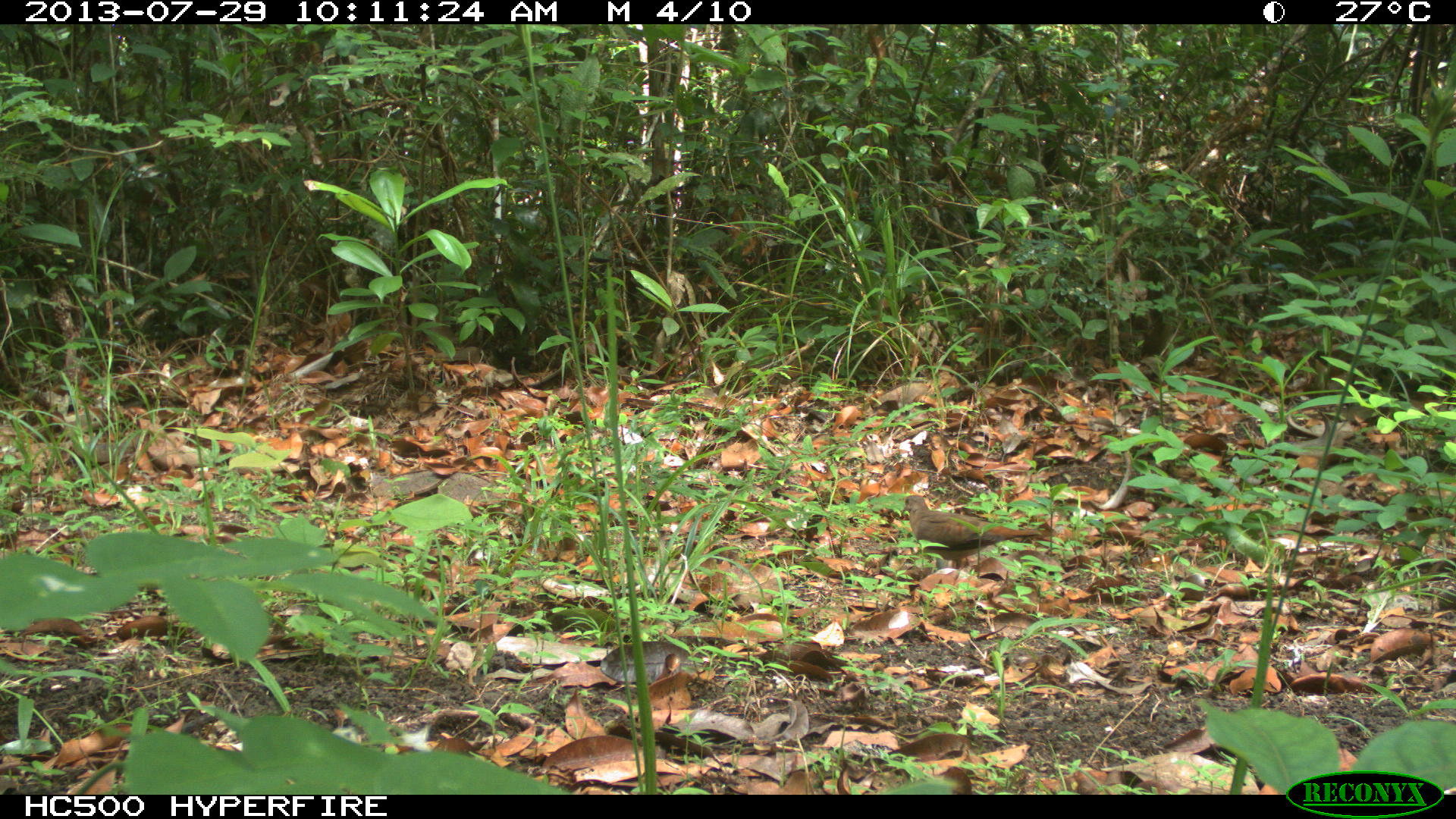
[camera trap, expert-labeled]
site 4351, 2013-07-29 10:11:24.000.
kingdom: Animalia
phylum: Chordata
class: Aves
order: Columbiformes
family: Columbidae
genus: Claravis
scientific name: Claravis pretiosa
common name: blue ground-dove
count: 1